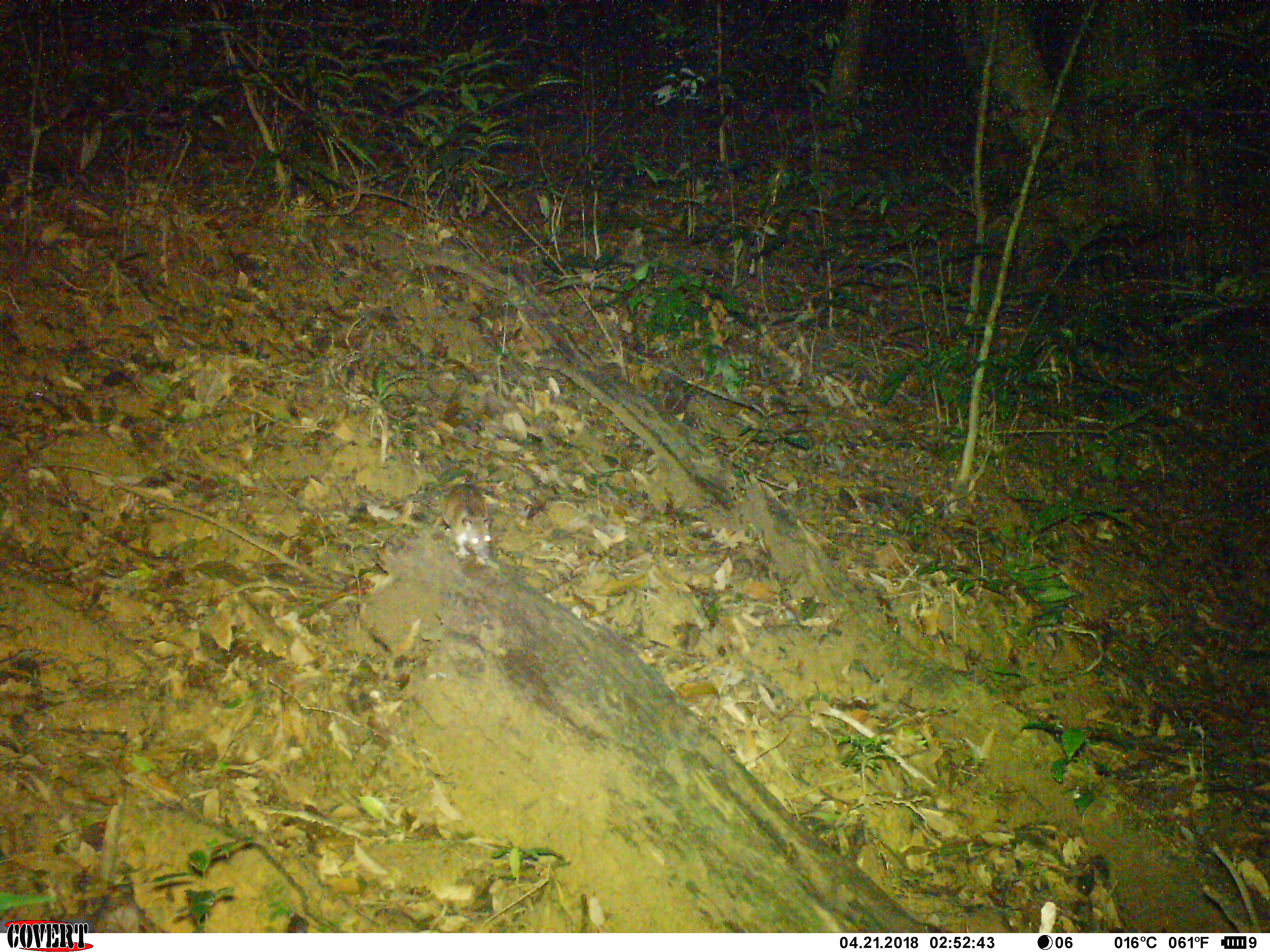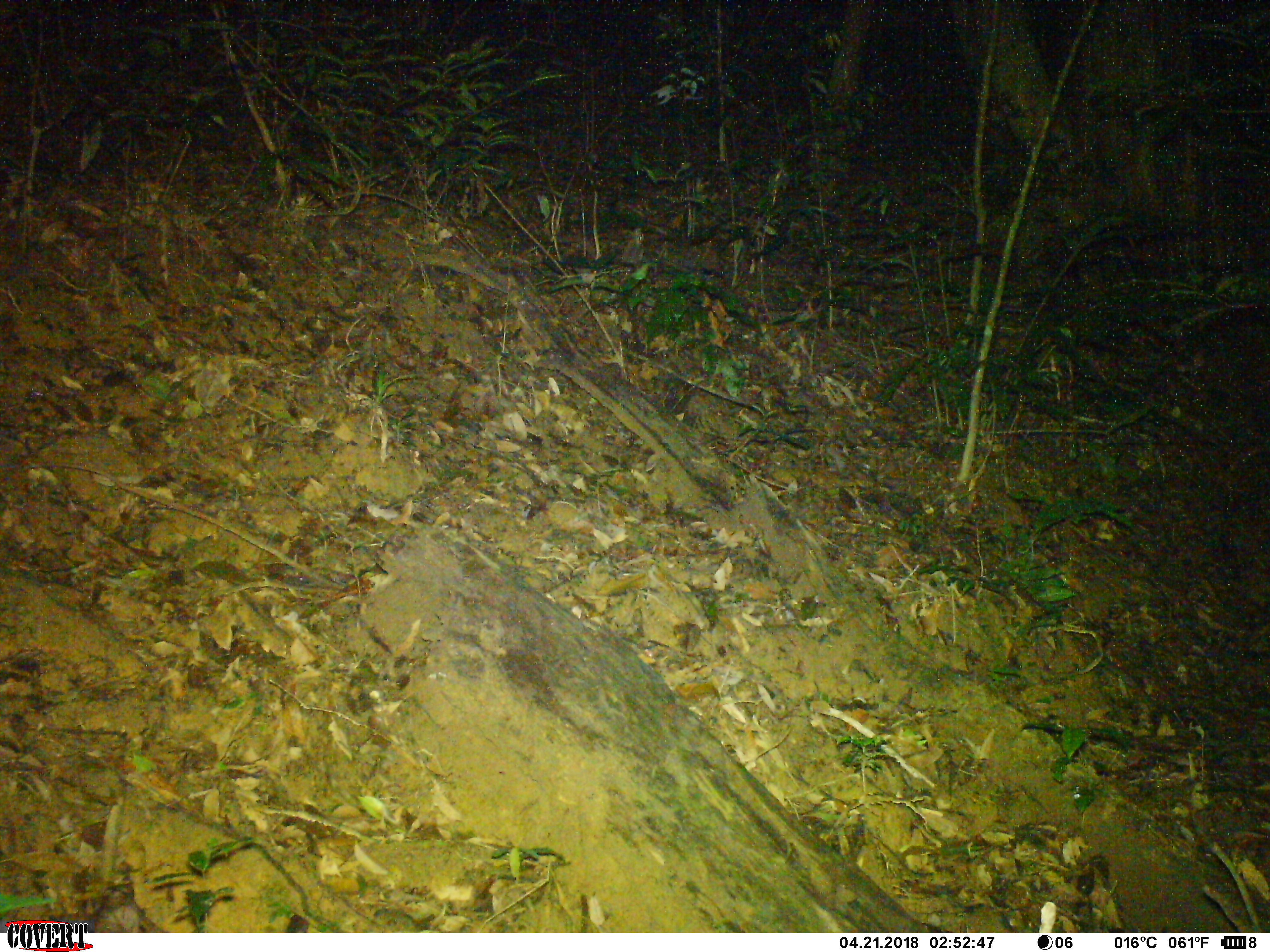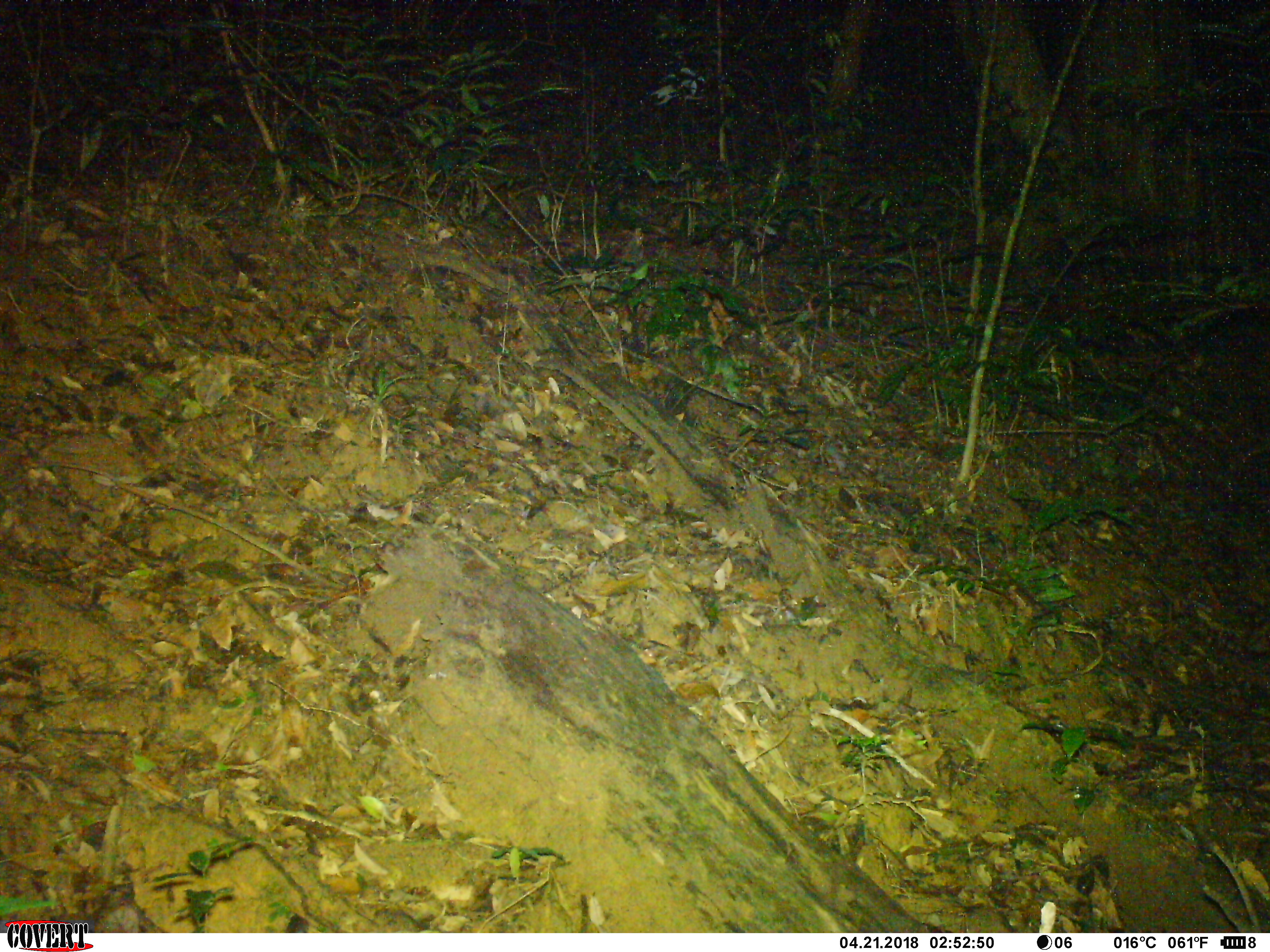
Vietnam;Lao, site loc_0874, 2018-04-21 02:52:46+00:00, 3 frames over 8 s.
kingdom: Animalia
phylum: Chordata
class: Mammalia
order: Rodentia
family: Muridae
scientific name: Muridae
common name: old-world mice and rats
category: unidentified murid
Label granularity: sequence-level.